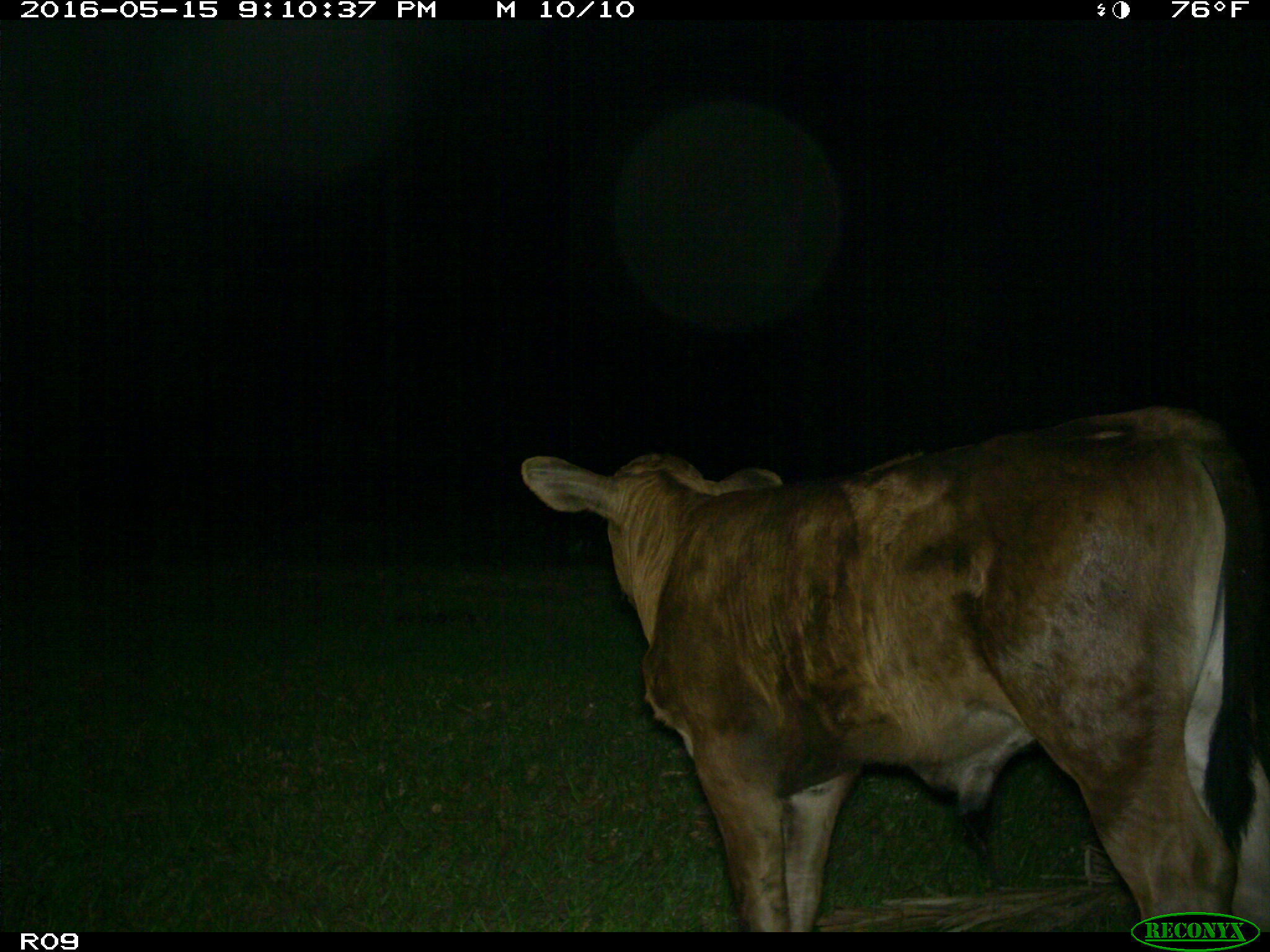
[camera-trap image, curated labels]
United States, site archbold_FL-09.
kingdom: Animalia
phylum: Chordata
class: Mammalia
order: Artiodactyla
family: Bovidae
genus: Bos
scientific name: Bos taurus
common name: domestic cow